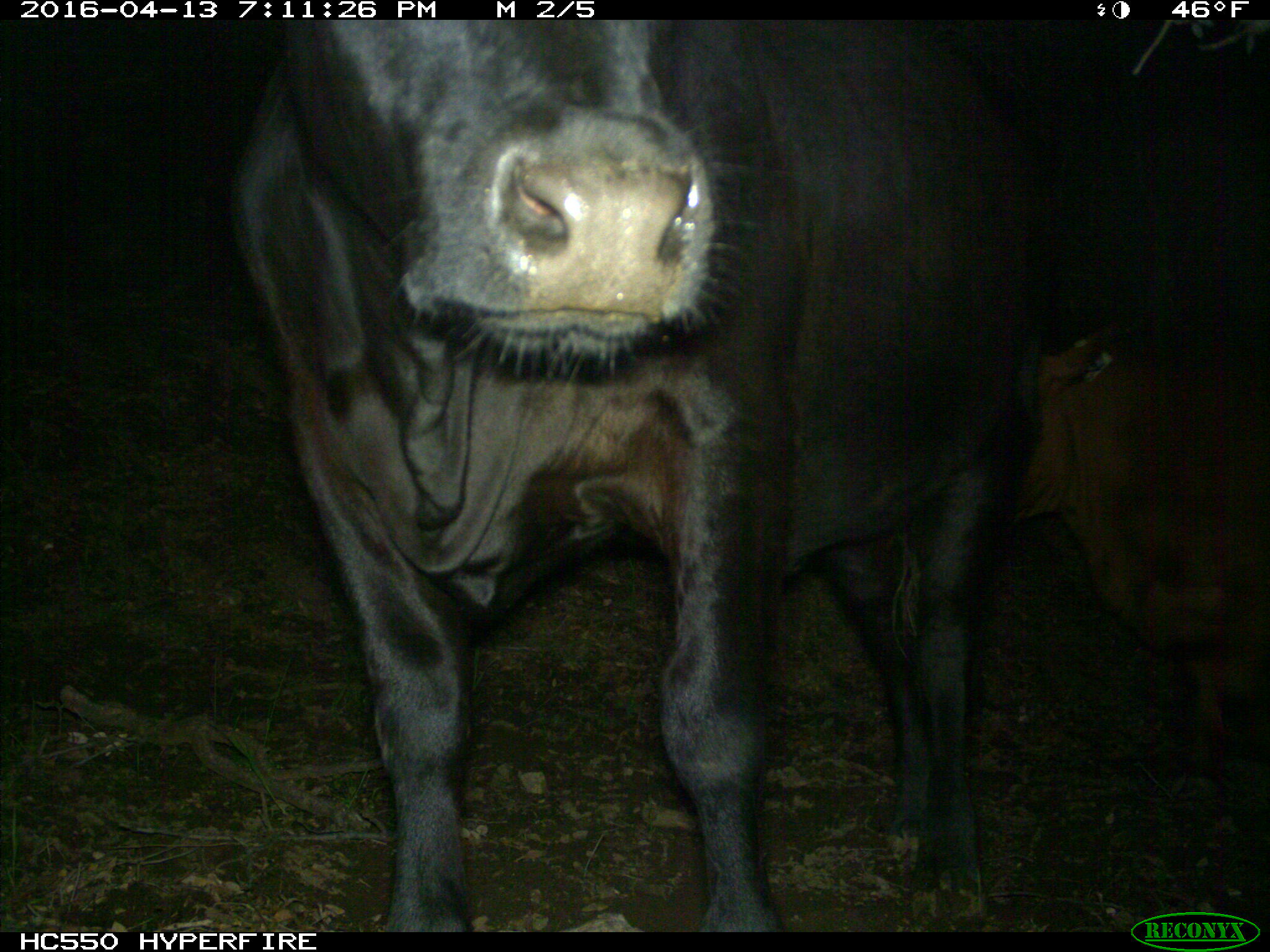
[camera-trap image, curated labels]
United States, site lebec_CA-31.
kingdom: Animalia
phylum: Chordata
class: Mammalia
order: Artiodactyla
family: Bovidae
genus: Bos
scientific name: Bos taurus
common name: domestic cow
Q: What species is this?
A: Bos taurus (domestic cow).